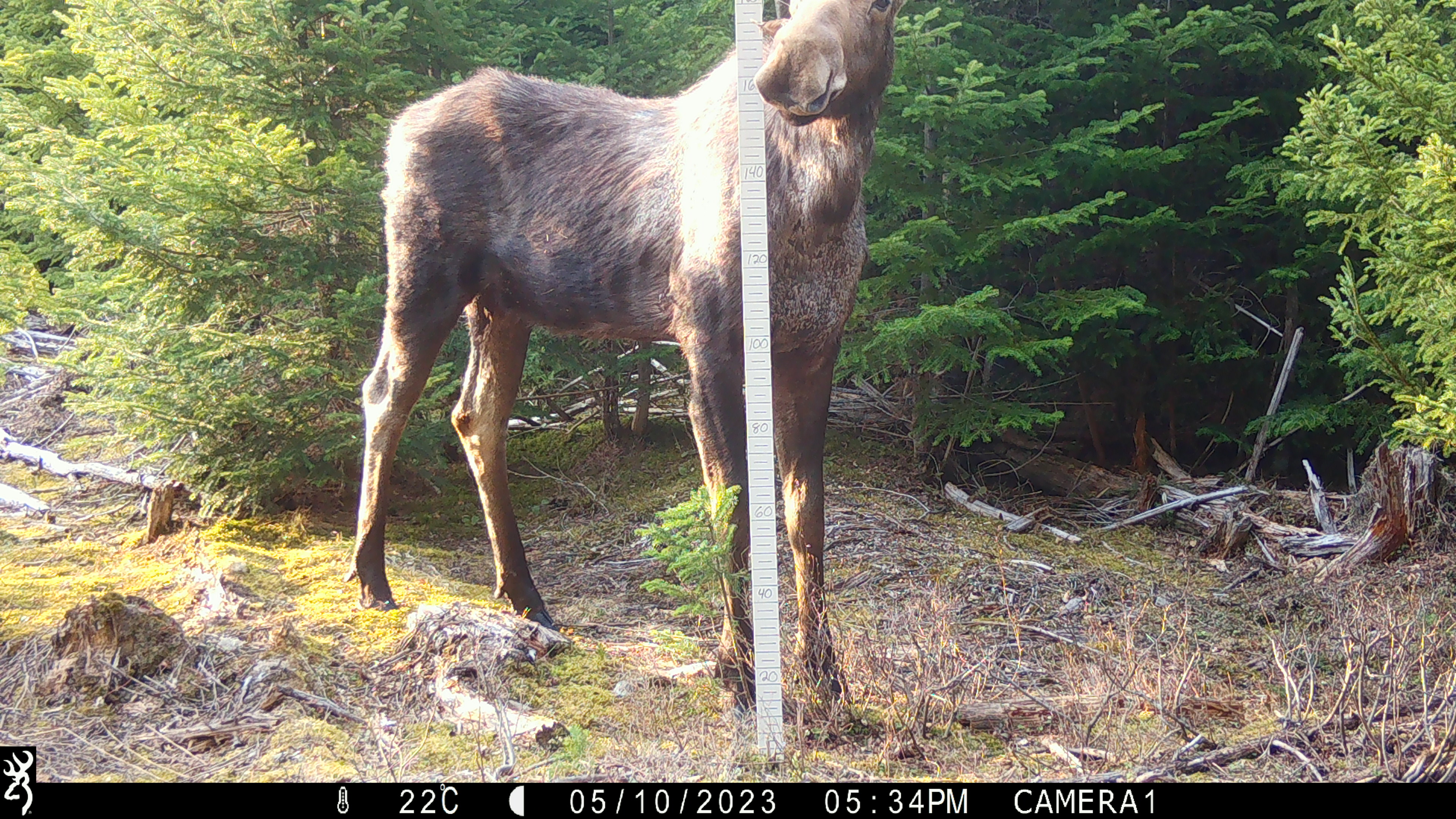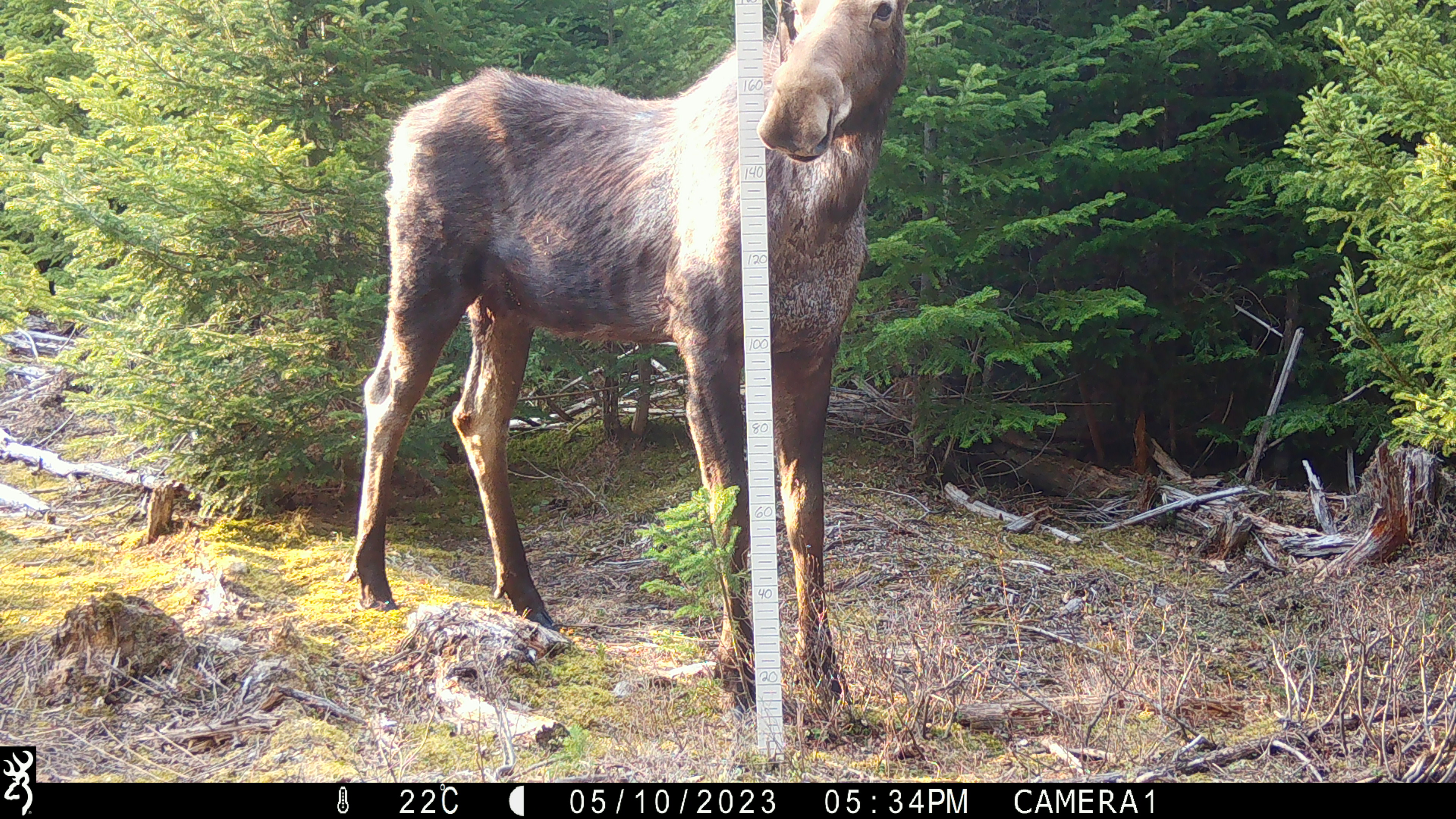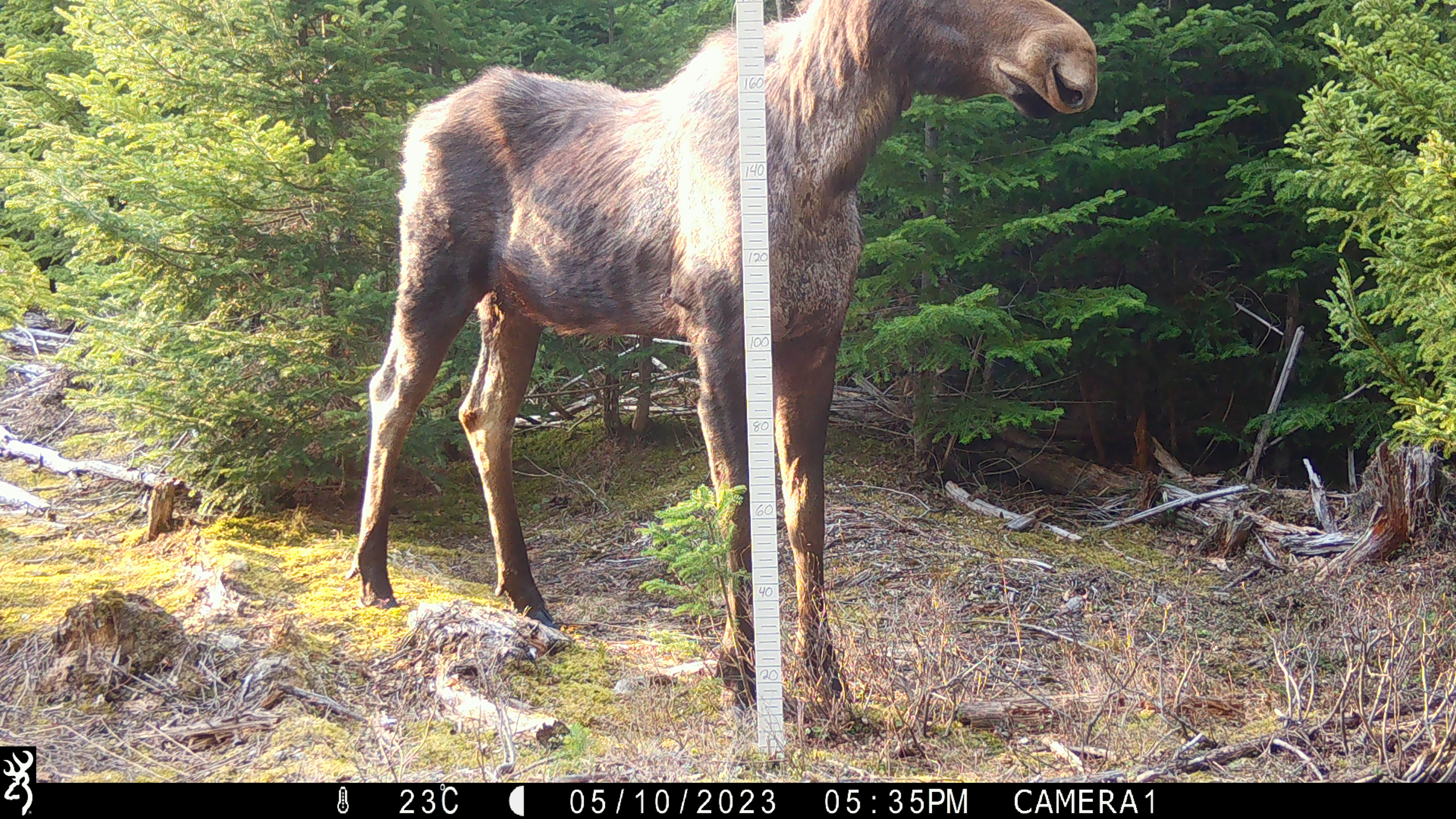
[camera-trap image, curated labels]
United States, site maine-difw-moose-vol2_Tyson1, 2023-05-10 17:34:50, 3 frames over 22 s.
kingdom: Animalia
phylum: Chordata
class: Mammalia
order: Artiodactyla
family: Cervidae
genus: Alces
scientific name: Alces alces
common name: moose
Moose (Alces alces).